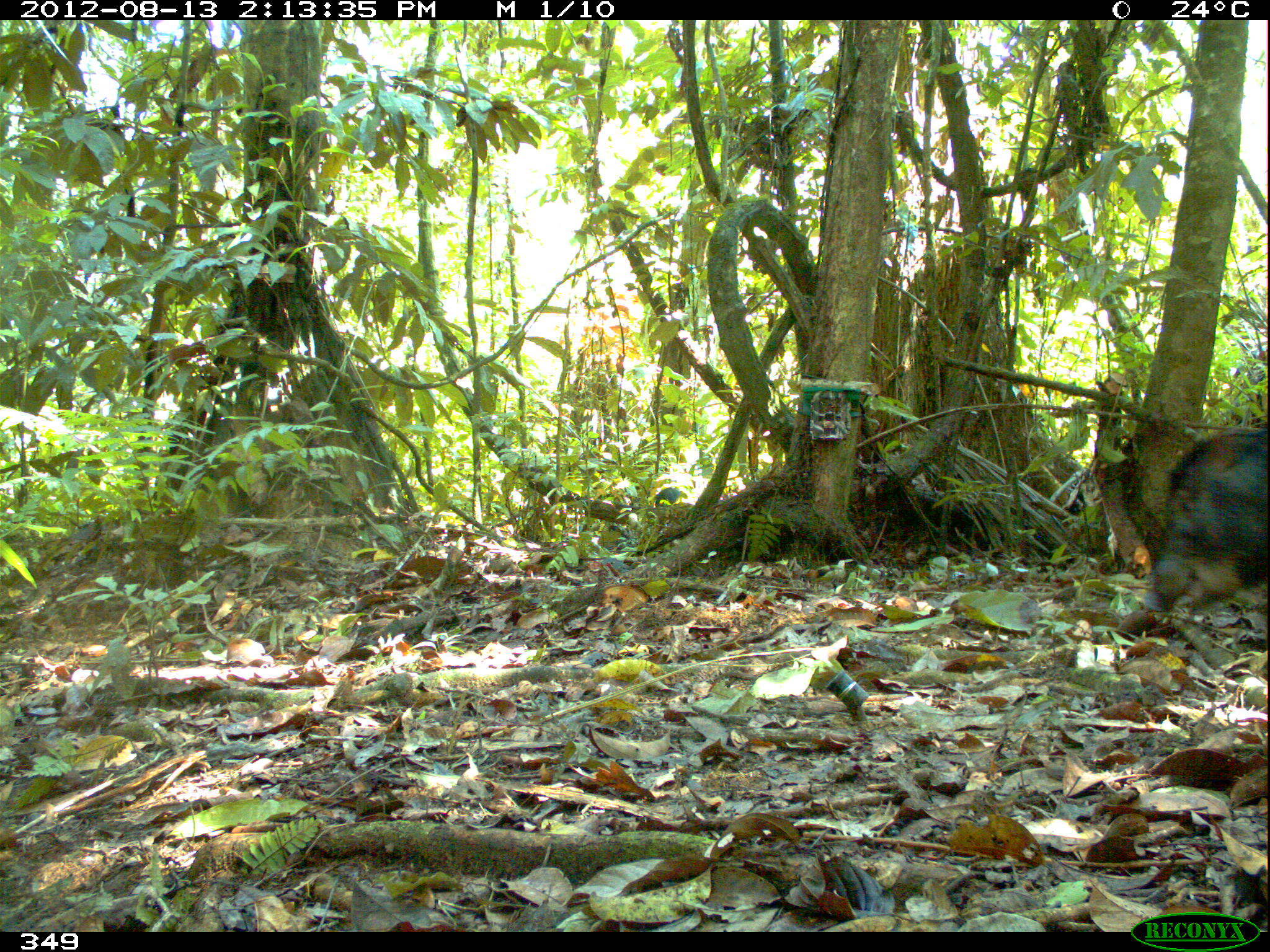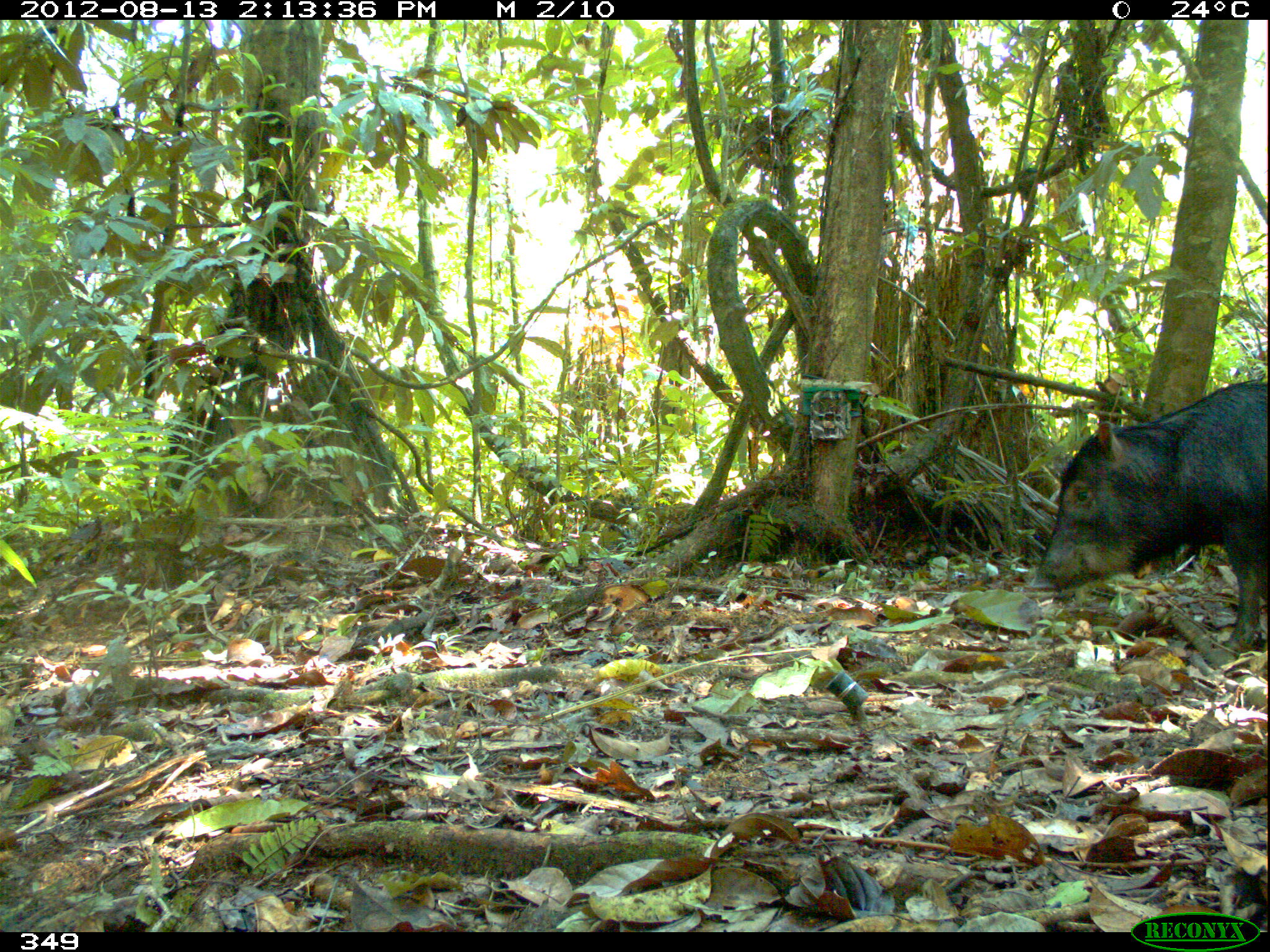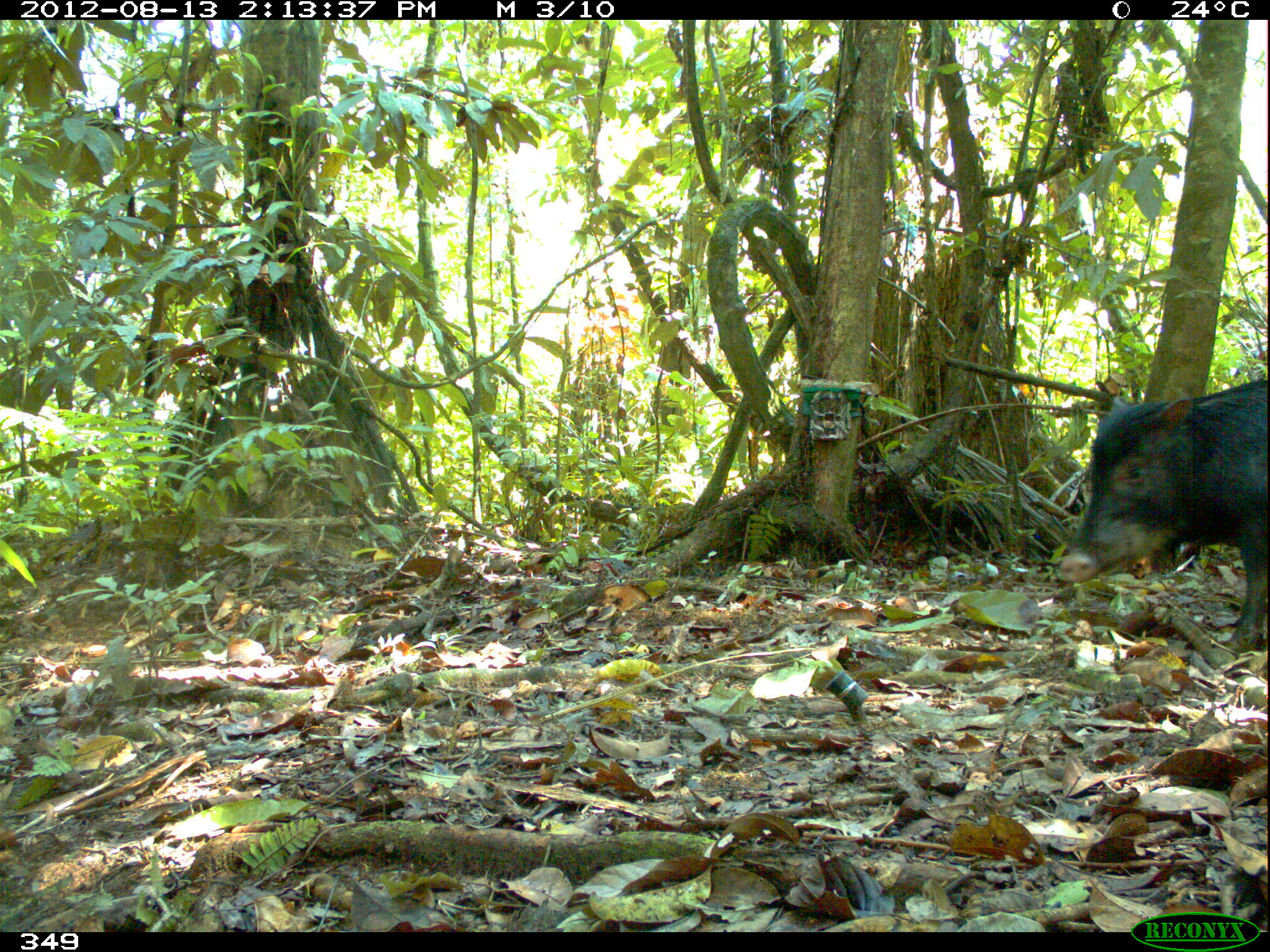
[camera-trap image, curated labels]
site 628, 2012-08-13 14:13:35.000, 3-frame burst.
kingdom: Animalia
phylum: Chordata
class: Mammalia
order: Artiodactyla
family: Tayassuidae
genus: Tayassu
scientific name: Tayassu pecari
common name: white-lipped peccary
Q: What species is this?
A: Tayassu pecari (white-lipped peccary).